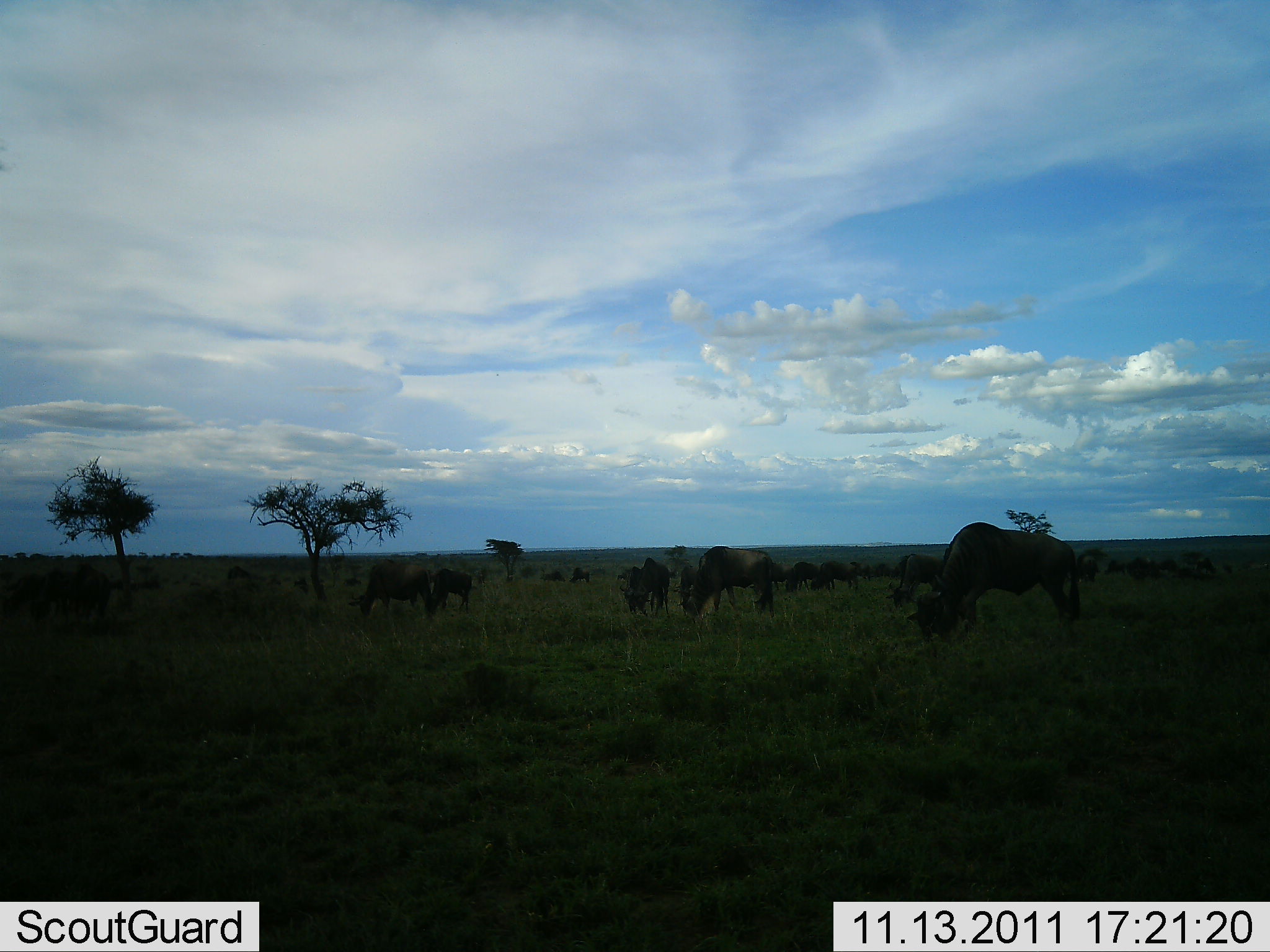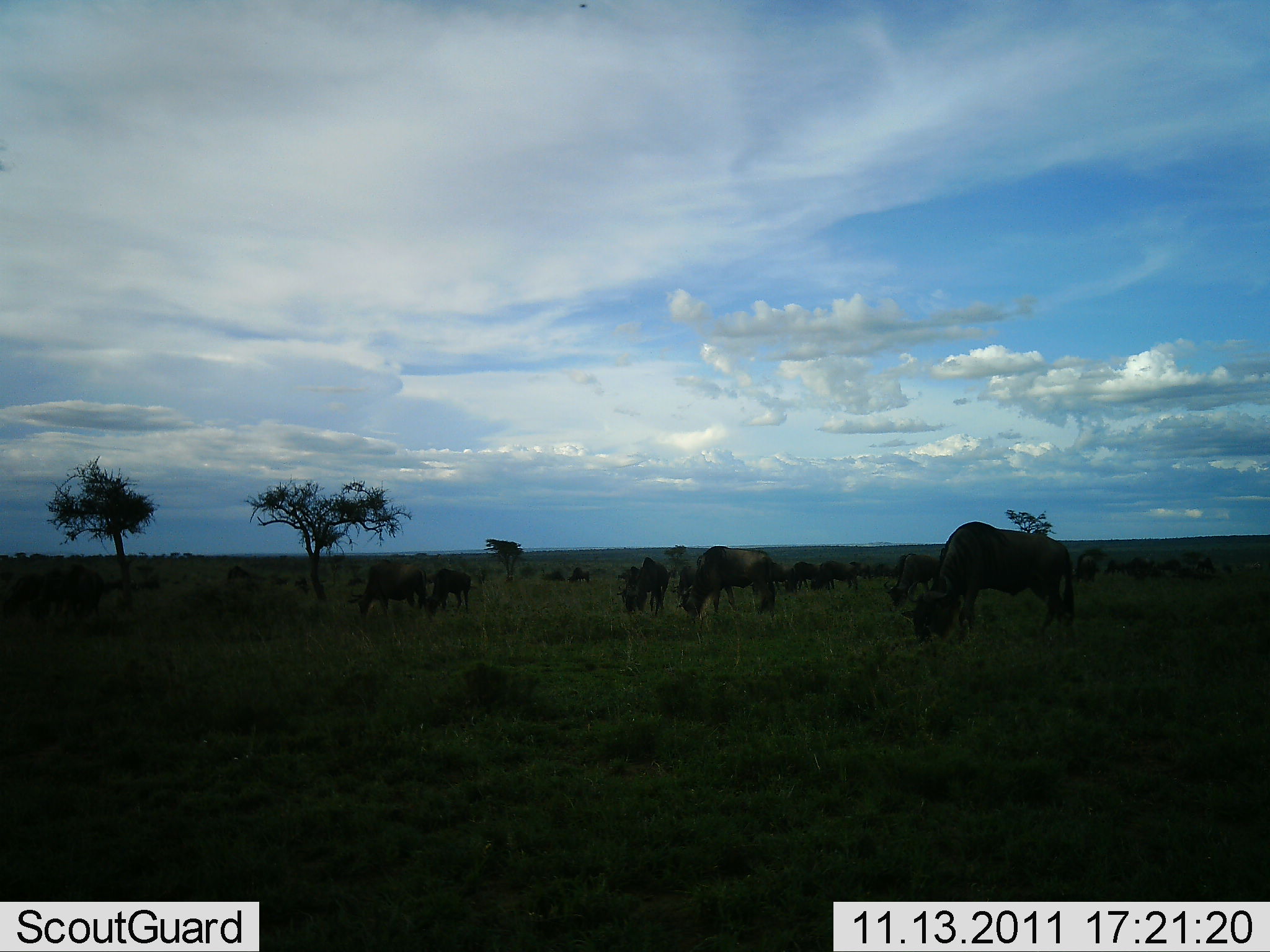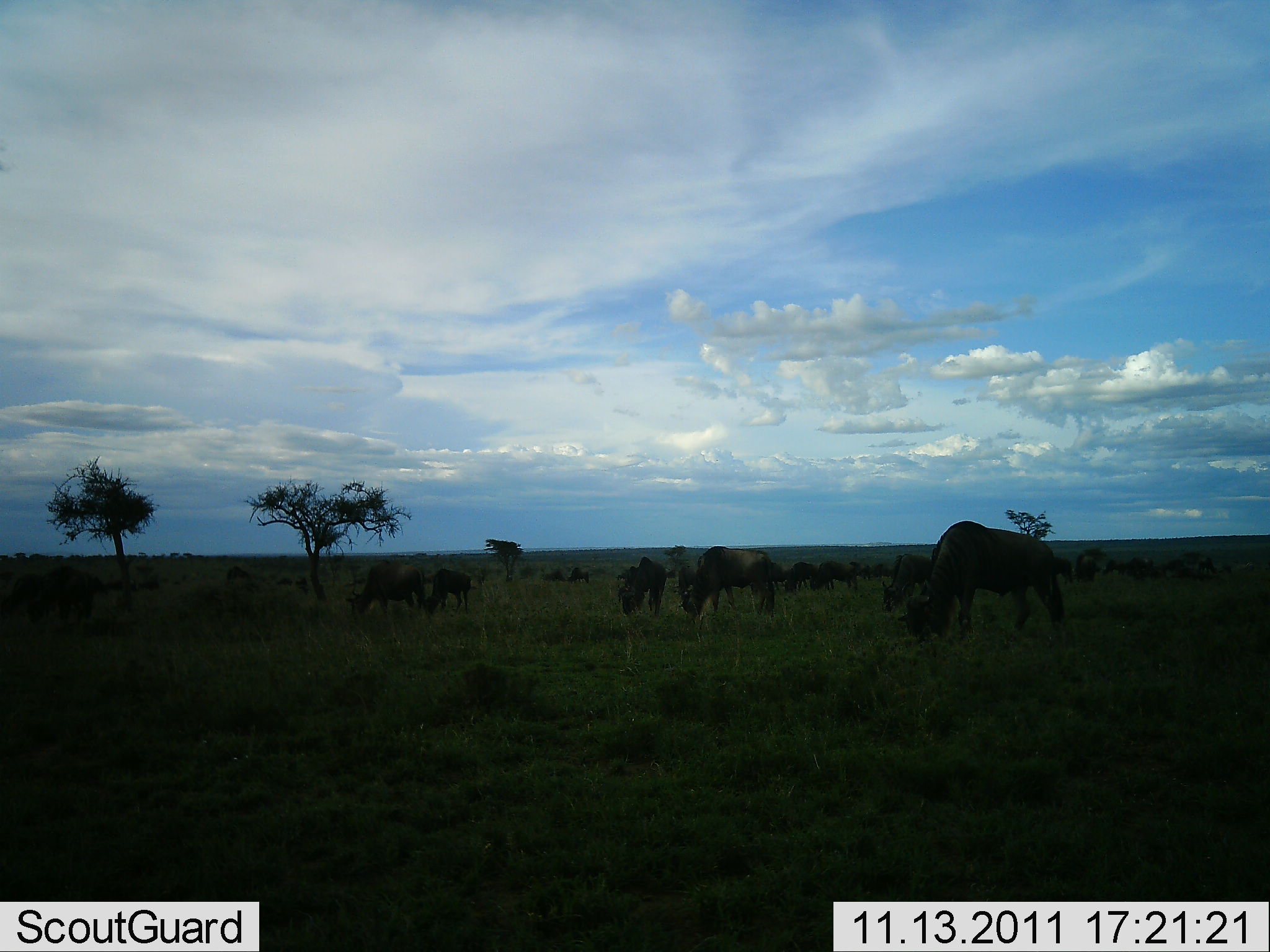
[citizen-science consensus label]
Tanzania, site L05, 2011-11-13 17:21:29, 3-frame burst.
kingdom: Animalia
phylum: Chordata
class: Mammalia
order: Artiodactyla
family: Bovidae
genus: Connochaetes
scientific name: Connochaetes taurinus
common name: blue wildebeest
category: wildebeest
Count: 11-50.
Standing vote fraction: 62%.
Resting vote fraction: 0%.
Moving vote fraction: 6%.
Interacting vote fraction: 0%.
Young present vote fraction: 6%.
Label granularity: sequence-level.